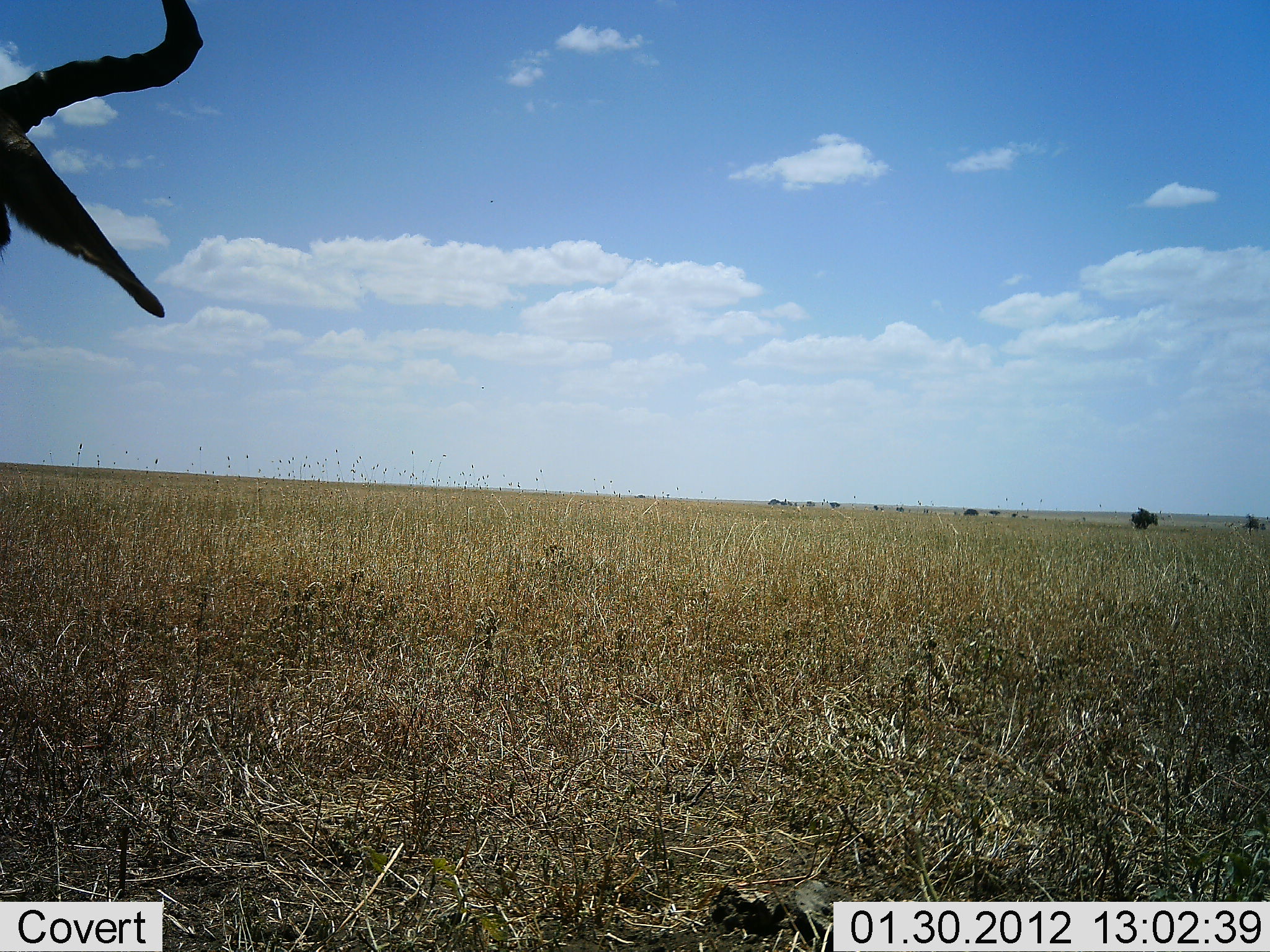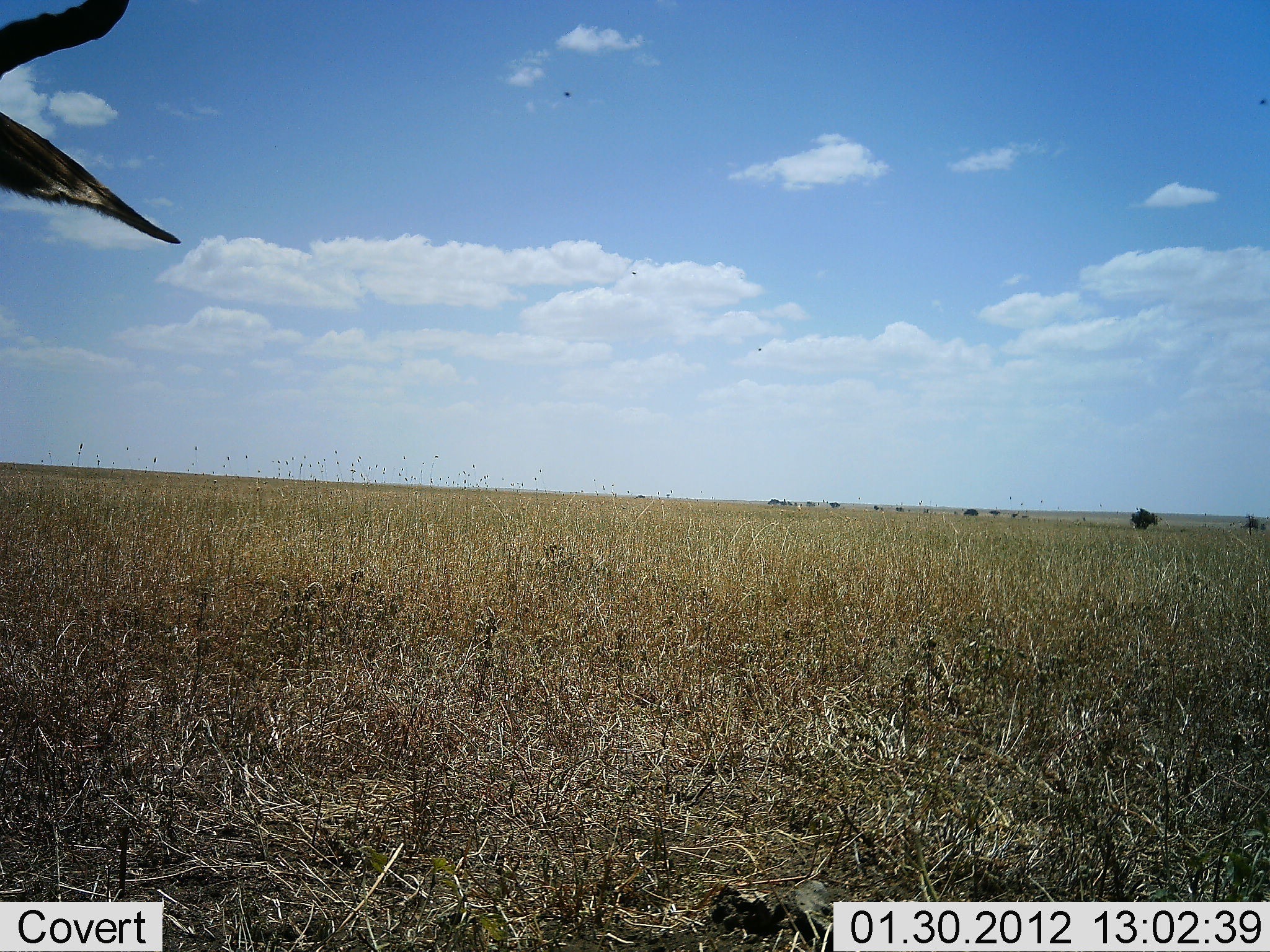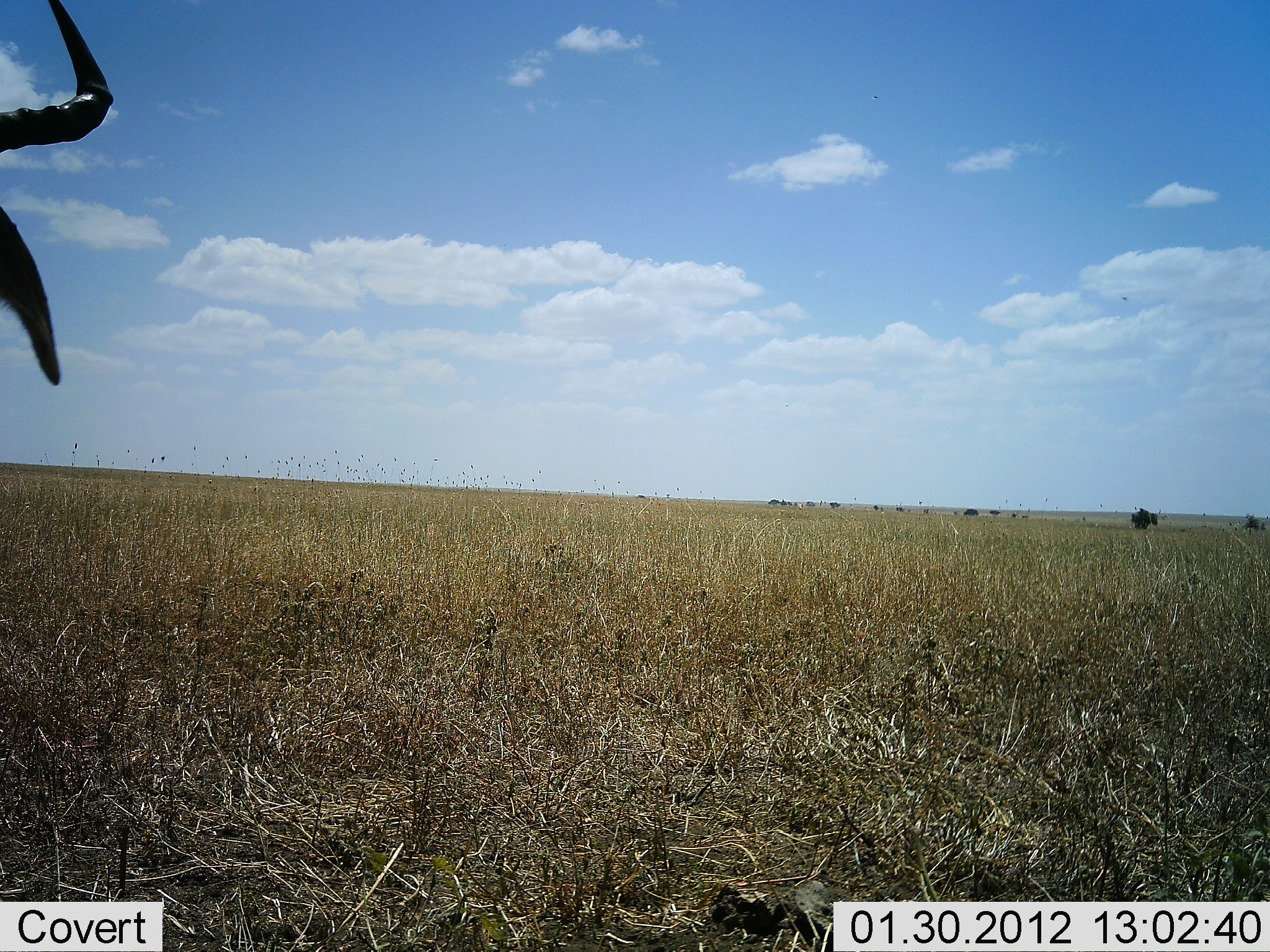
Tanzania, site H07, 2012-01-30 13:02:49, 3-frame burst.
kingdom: Animalia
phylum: Chordata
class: Mammalia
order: Artiodactyla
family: Bovidae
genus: Alcelaphus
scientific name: Alcelaphus buselaphus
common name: hartebeest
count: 1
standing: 79%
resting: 21%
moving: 0%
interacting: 0%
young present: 0%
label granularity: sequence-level